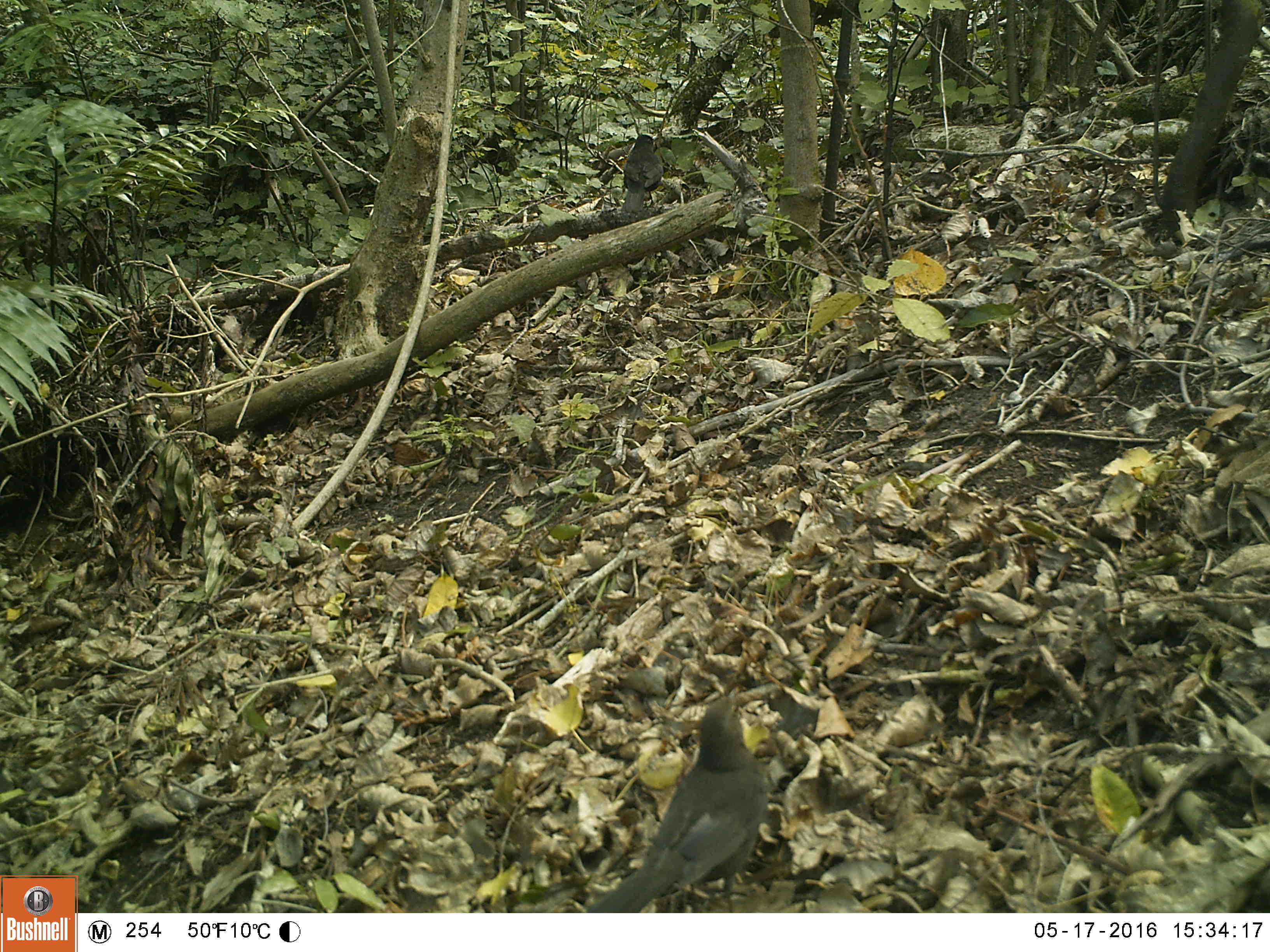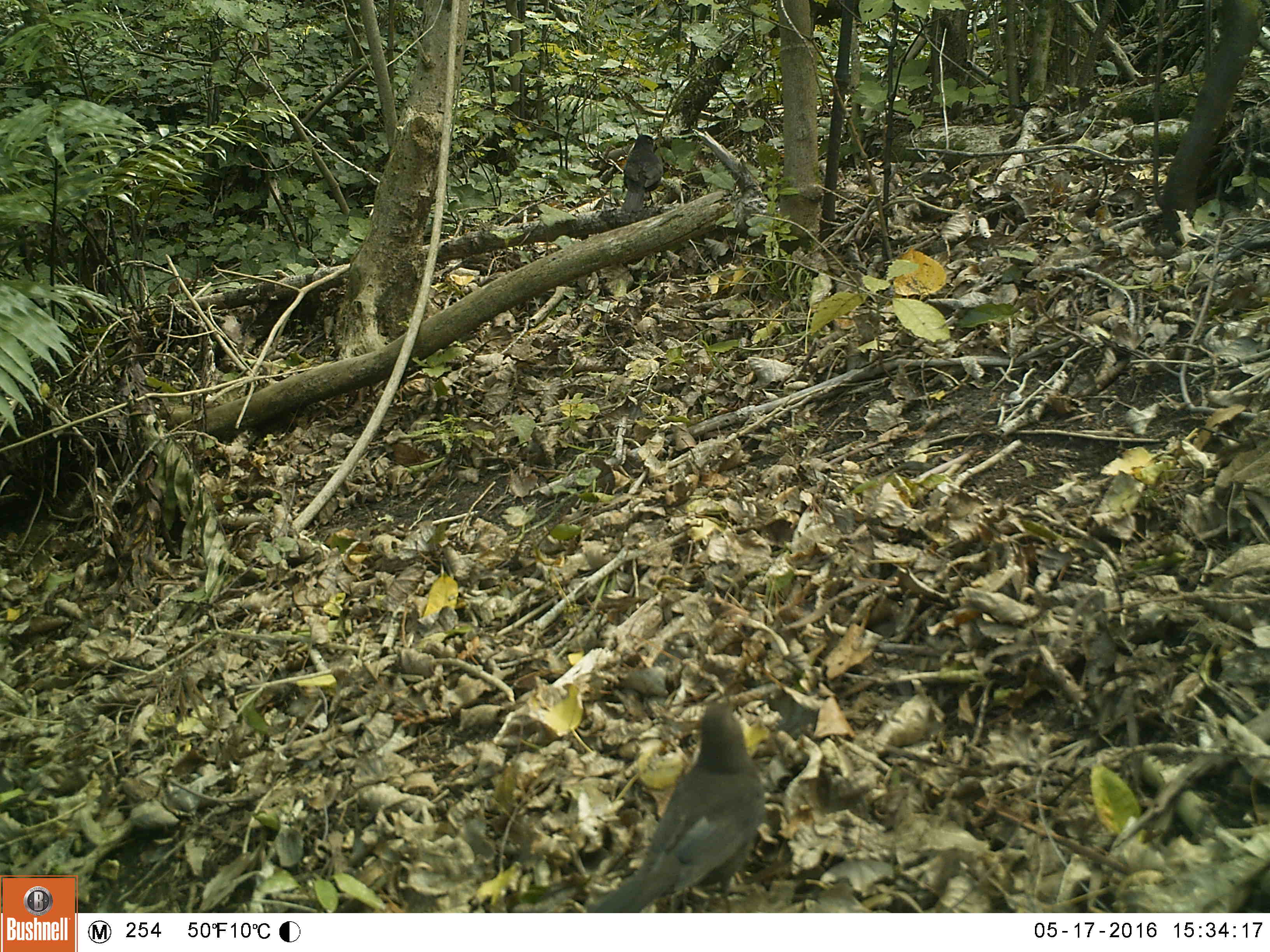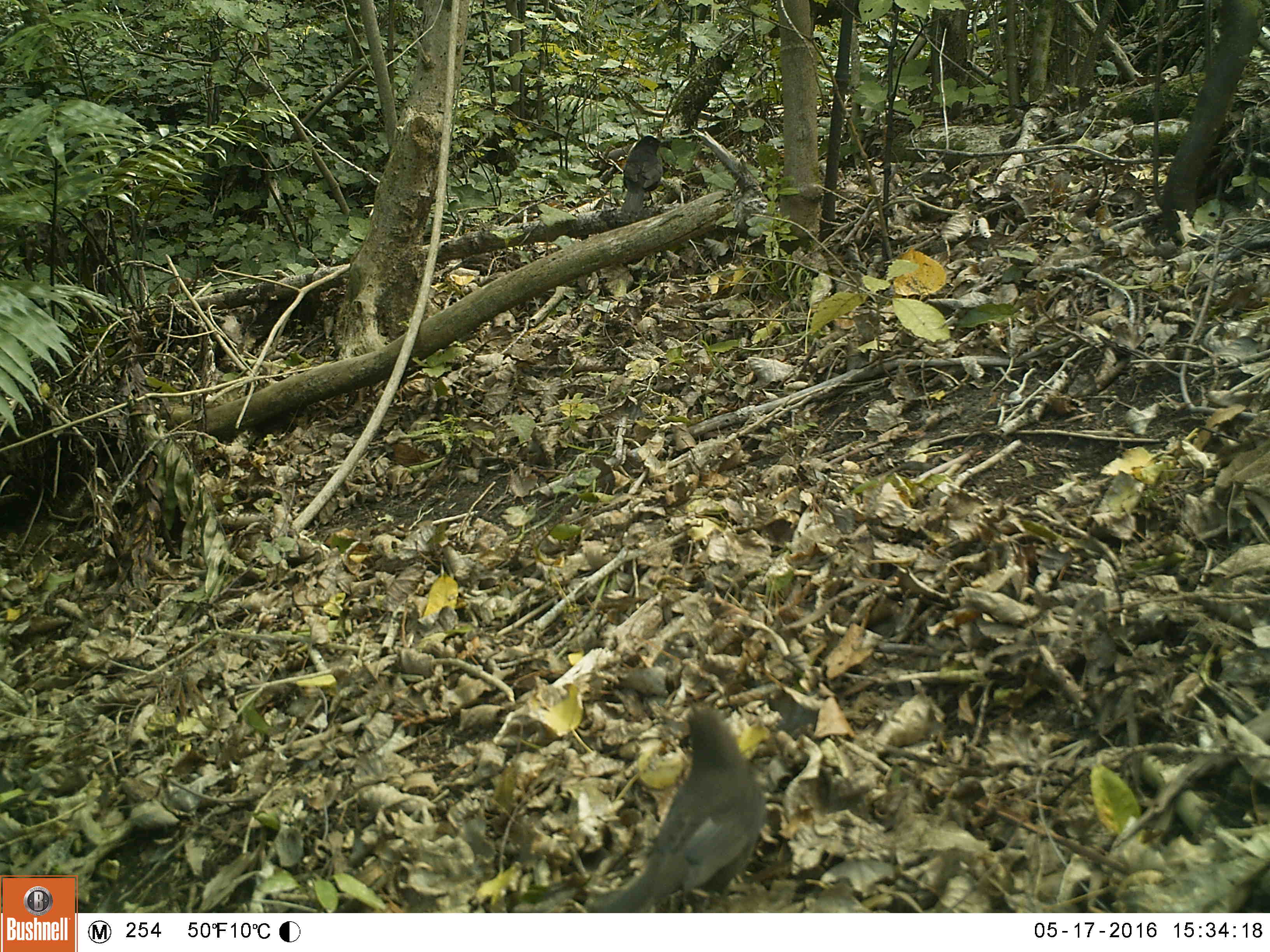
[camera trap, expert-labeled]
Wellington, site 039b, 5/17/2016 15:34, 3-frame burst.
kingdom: Animalia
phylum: Chordata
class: Aves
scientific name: Aves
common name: bird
Bird (Aves).